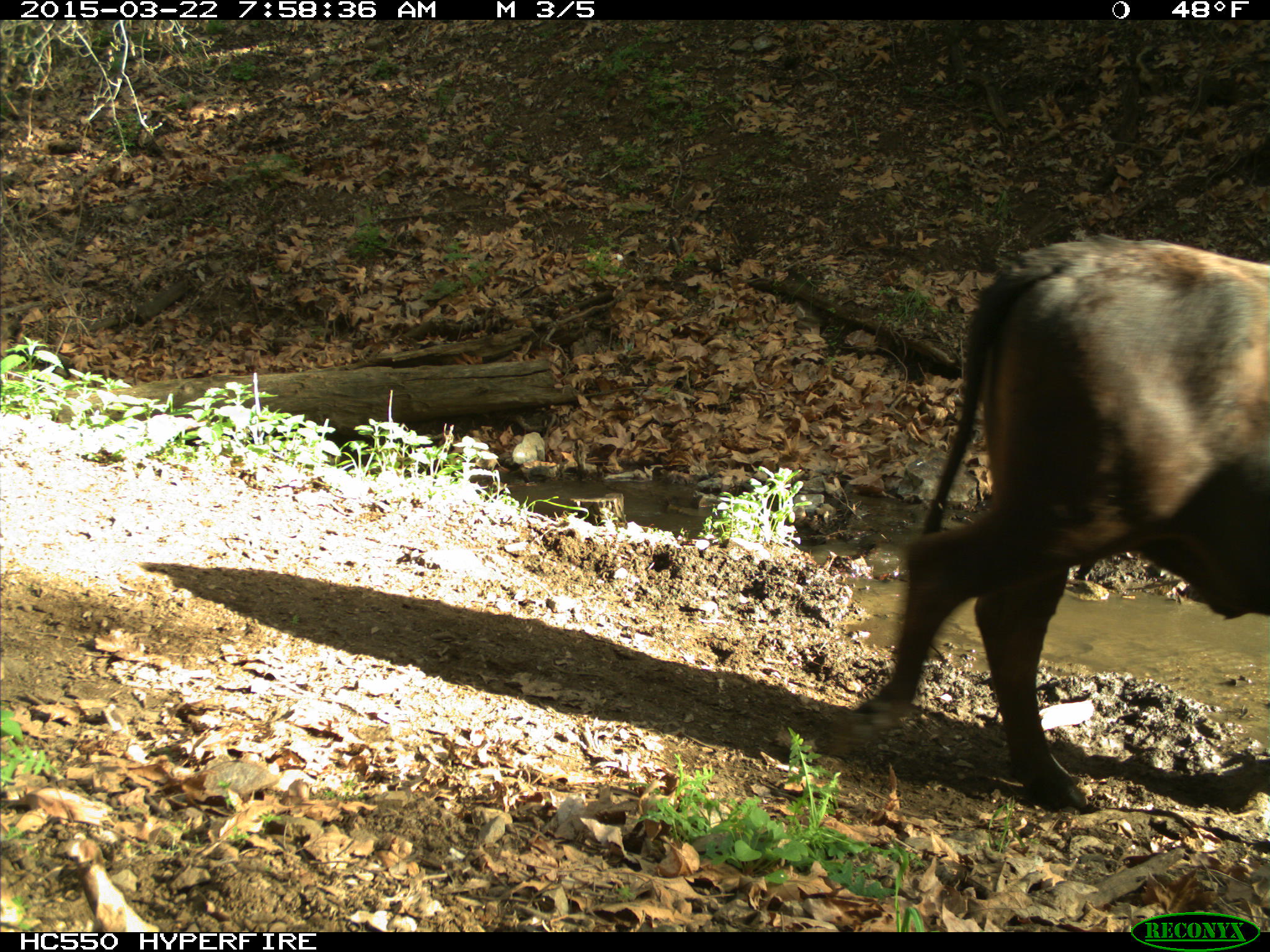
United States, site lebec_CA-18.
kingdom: Animalia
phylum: Chordata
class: Mammalia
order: Artiodactyla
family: Bovidae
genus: Bos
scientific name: Bos taurus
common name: domestic cow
Bos taurus (domestic cow).